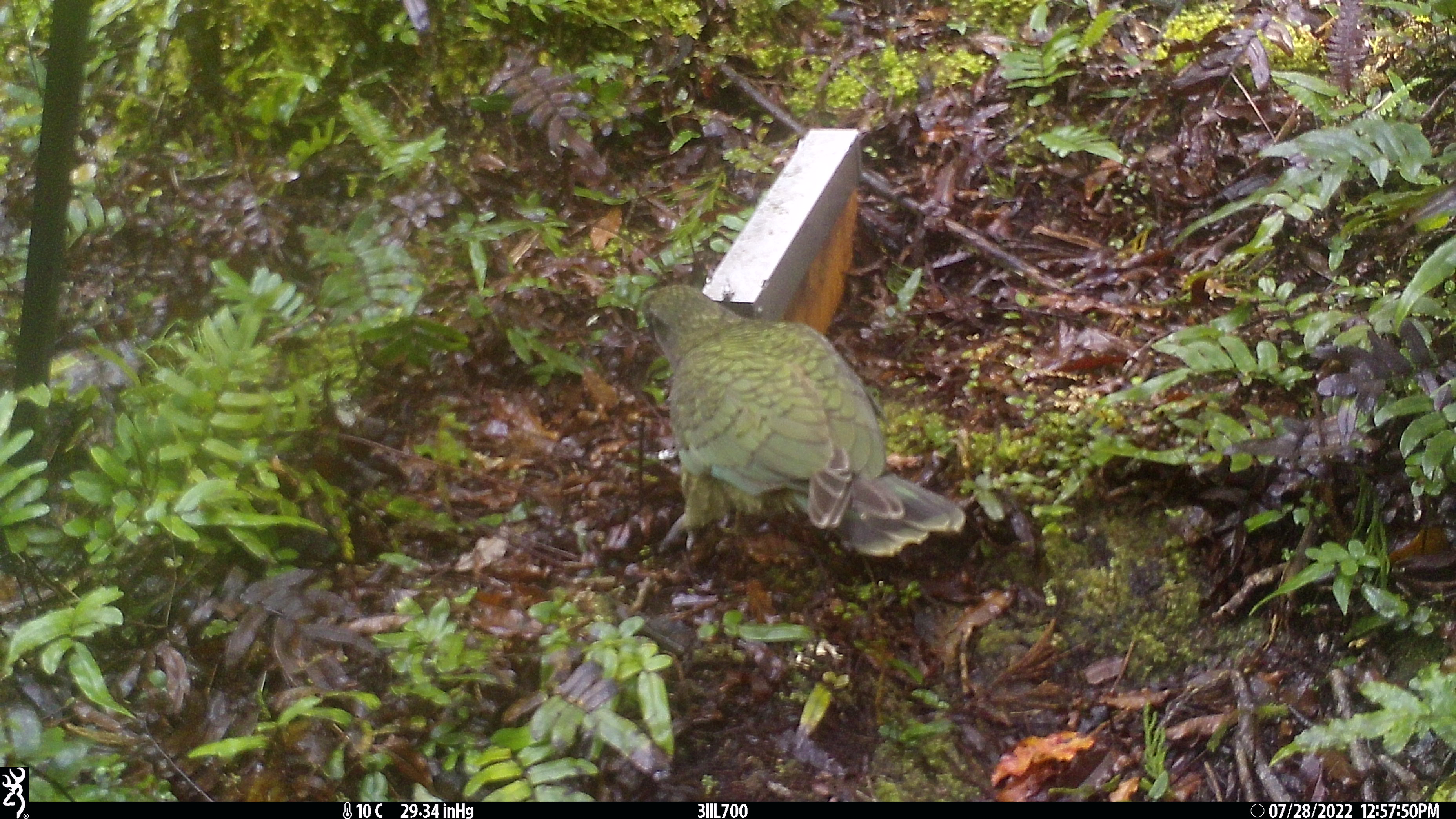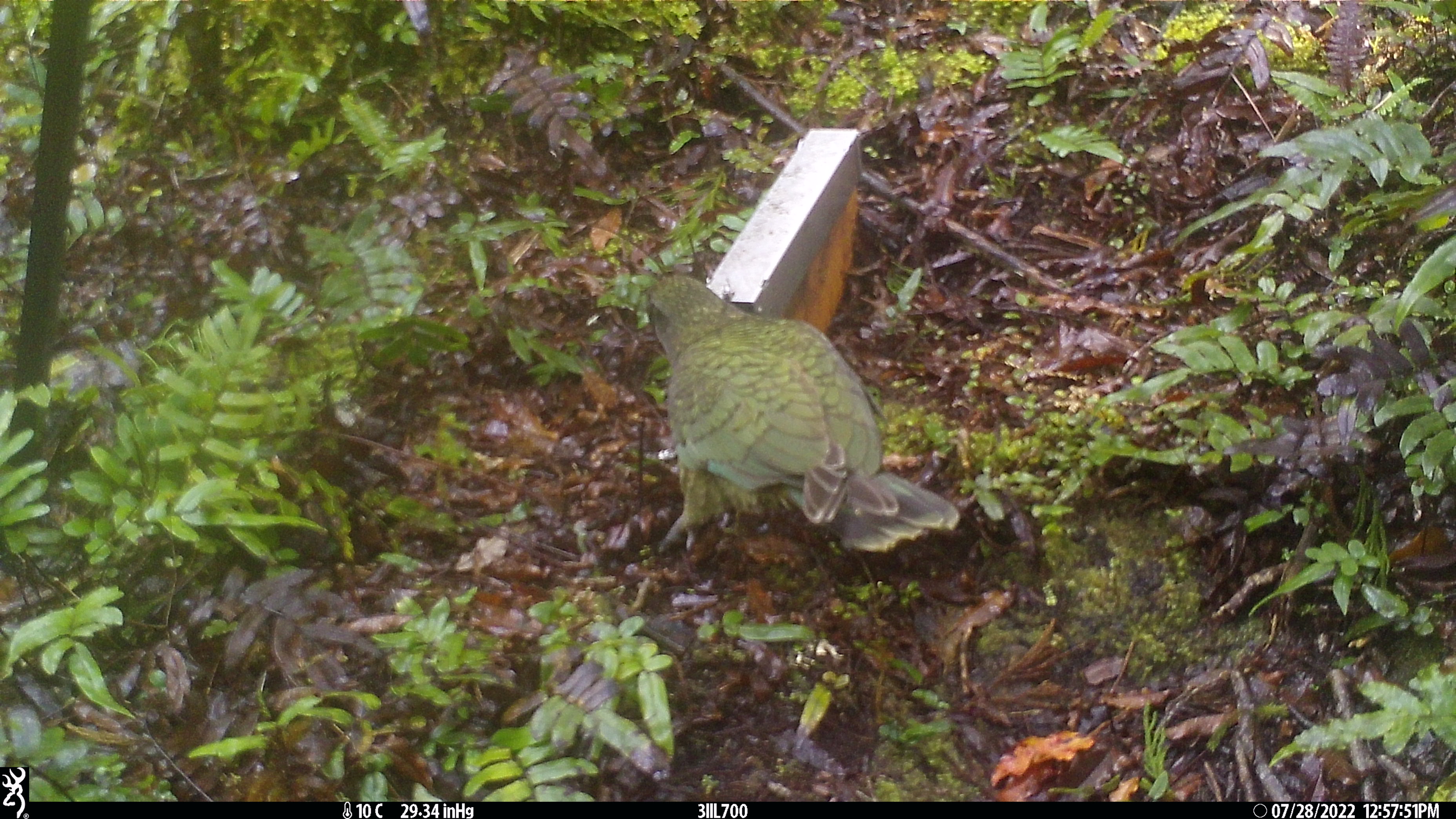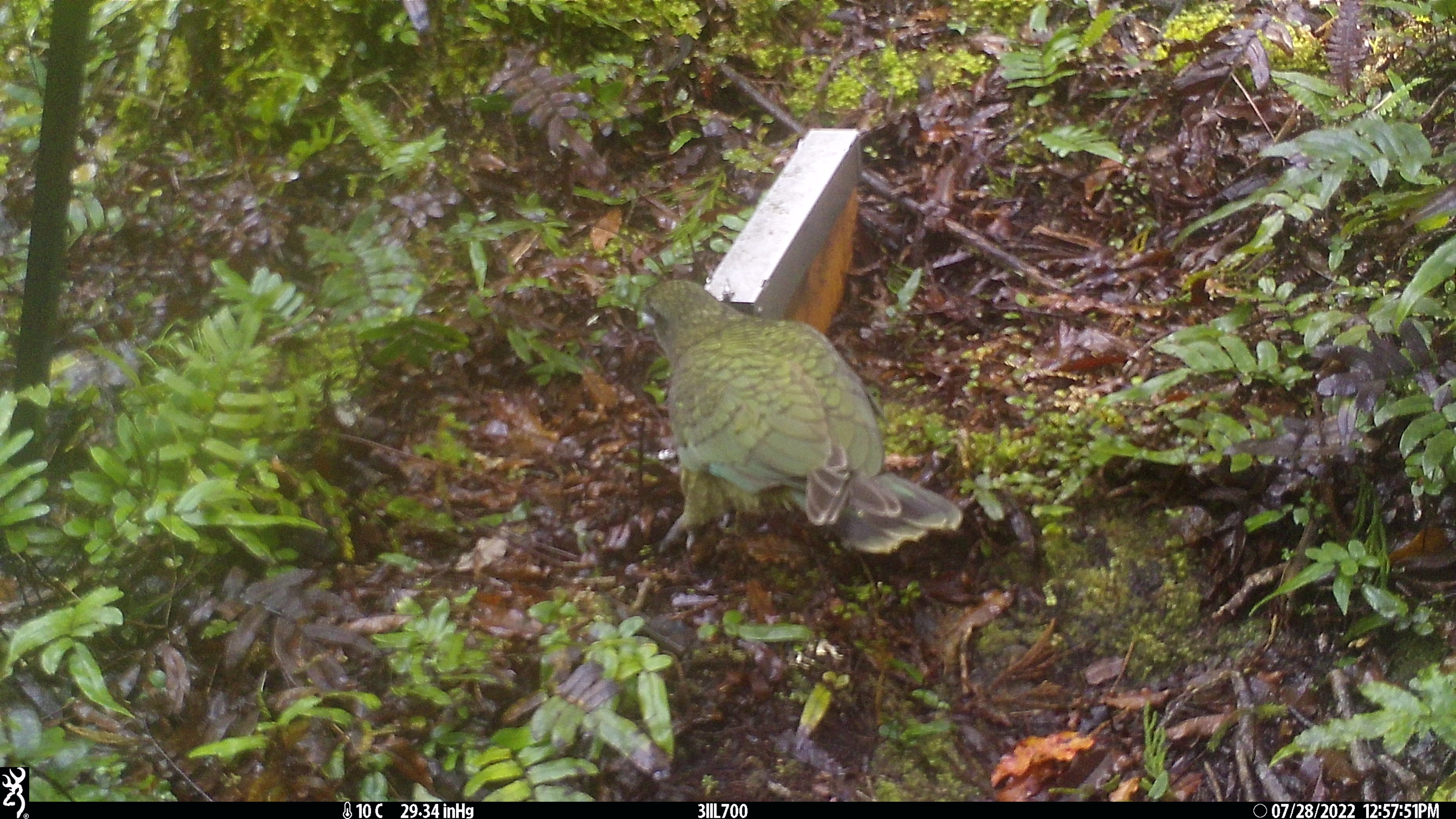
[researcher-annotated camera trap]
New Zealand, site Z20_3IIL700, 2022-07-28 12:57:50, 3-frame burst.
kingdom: Animalia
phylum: Chordata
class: Aves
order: Psittaciformes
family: Strigopidae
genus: Nestor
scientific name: Nestor notabilis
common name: kea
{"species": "kea (Nestor notabilis)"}